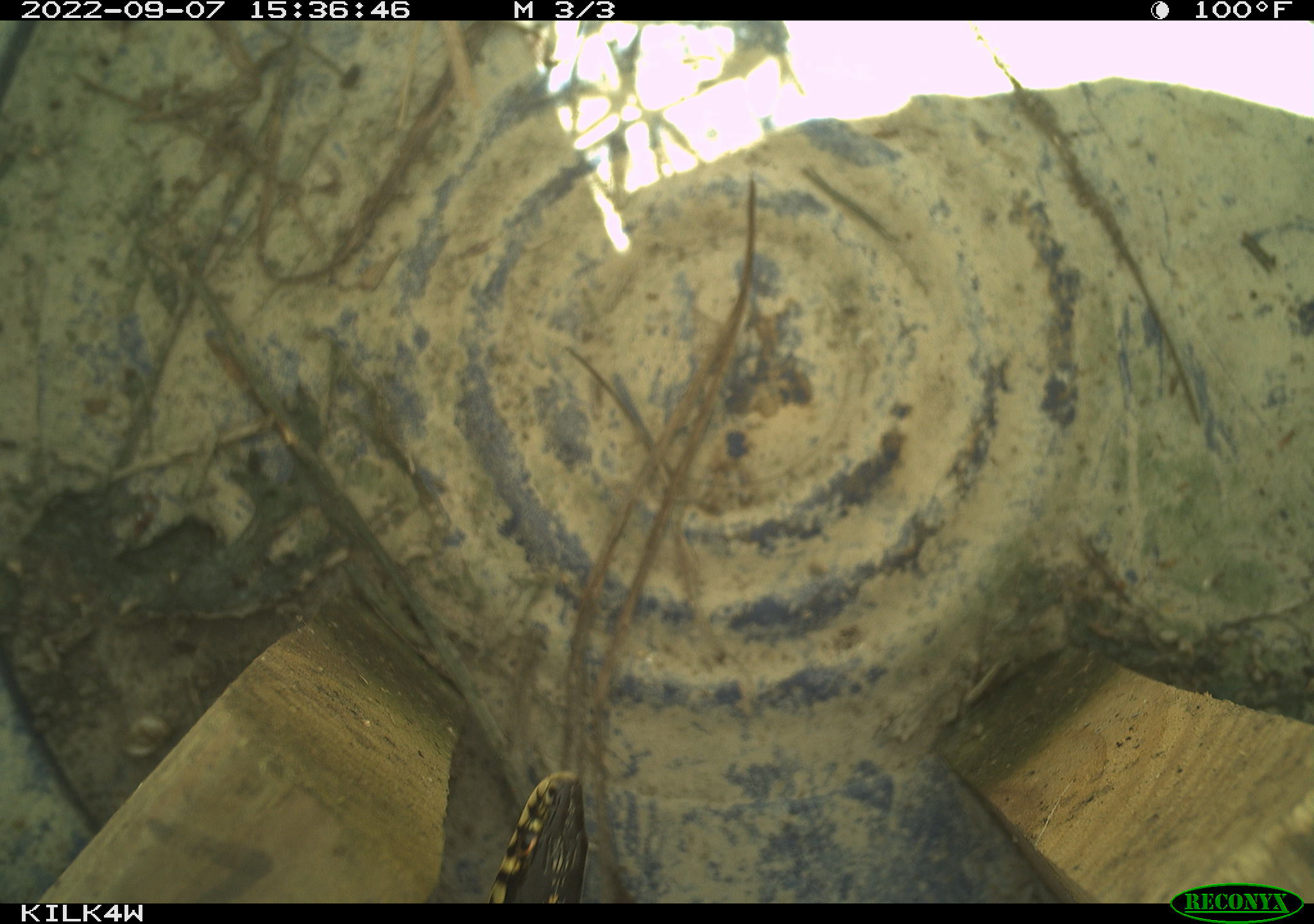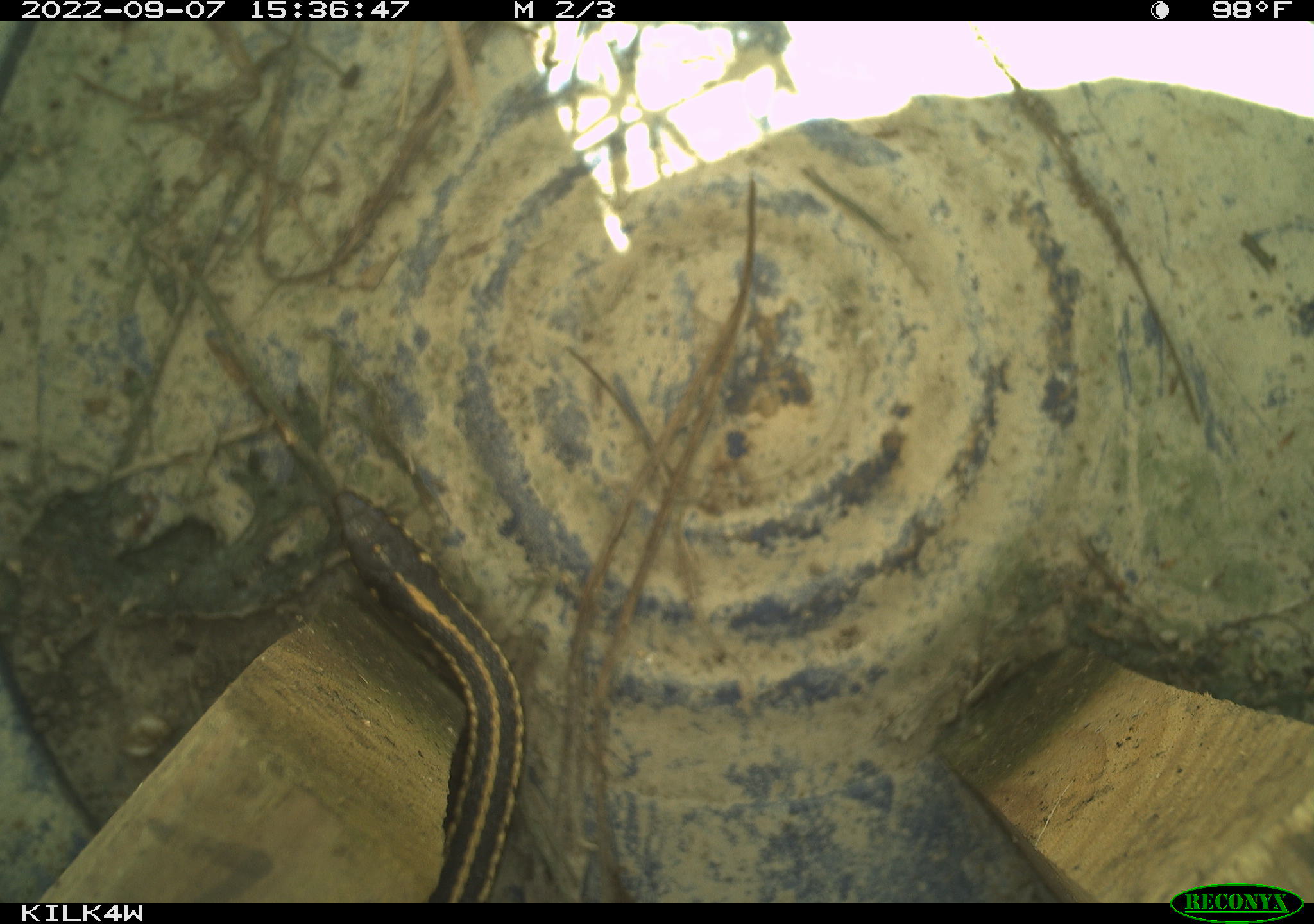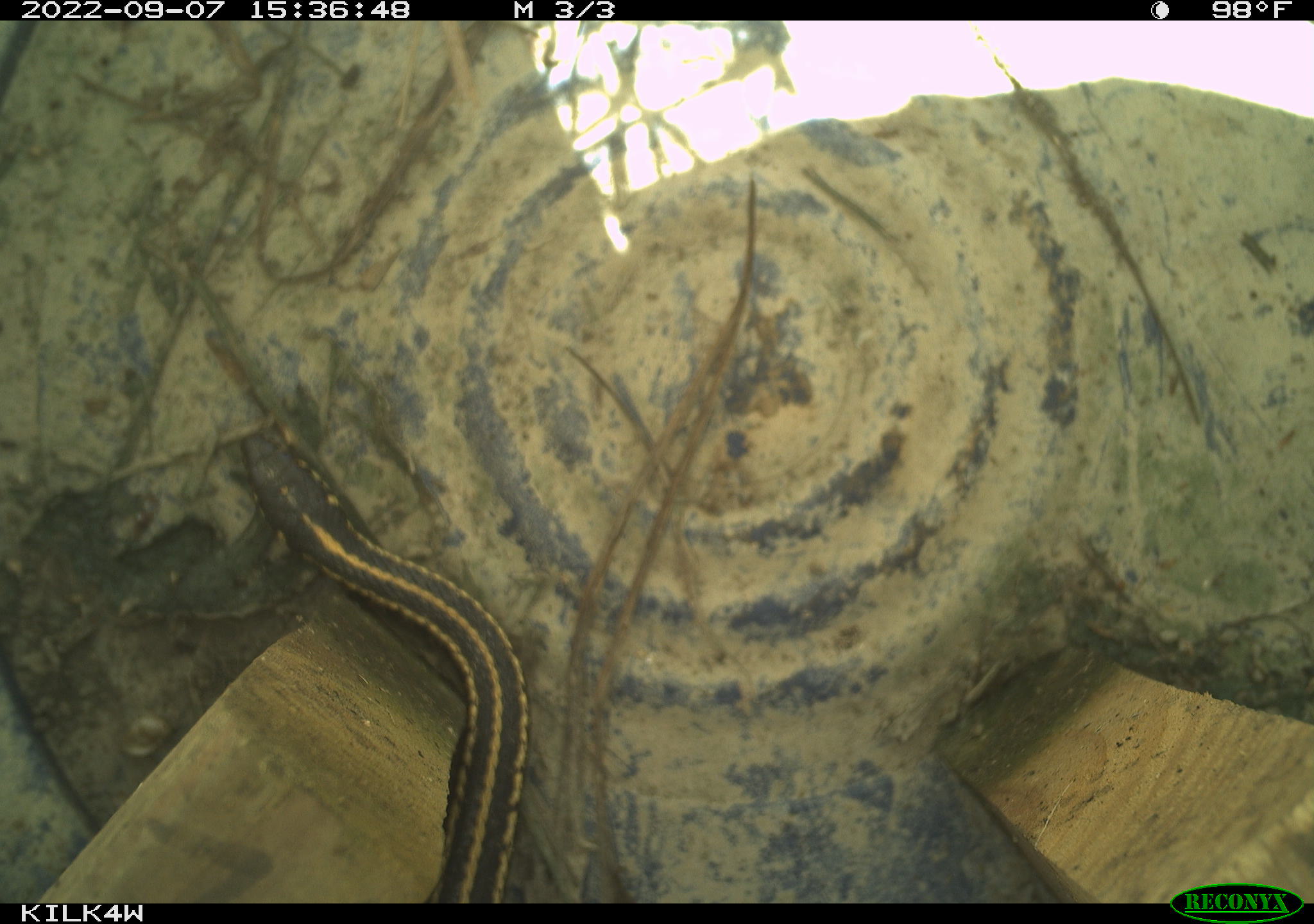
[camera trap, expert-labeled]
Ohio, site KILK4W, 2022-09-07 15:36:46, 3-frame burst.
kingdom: Animalia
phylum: Chordata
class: Reptilia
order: Squamata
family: Colubridae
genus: Thamnophis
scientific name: Thamnophis radix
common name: plains gartersnake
Plains gartersnake (Thamnophis radix).